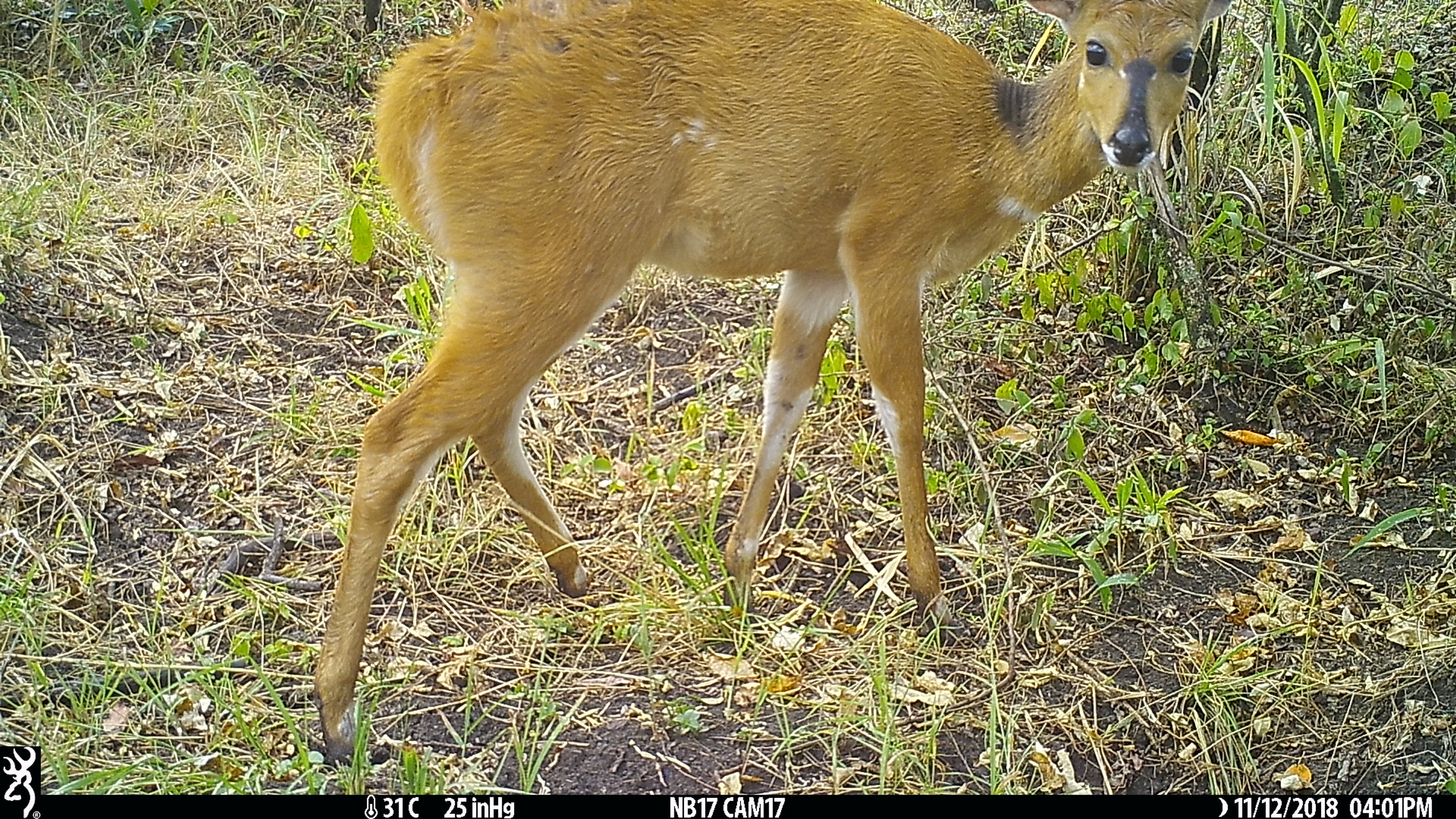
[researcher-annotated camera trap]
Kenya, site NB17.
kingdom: Animalia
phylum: Chordata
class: Mammalia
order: Artiodactyla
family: Bovidae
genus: Tragelaphus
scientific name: Tragelaphus scriptus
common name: bushbuck